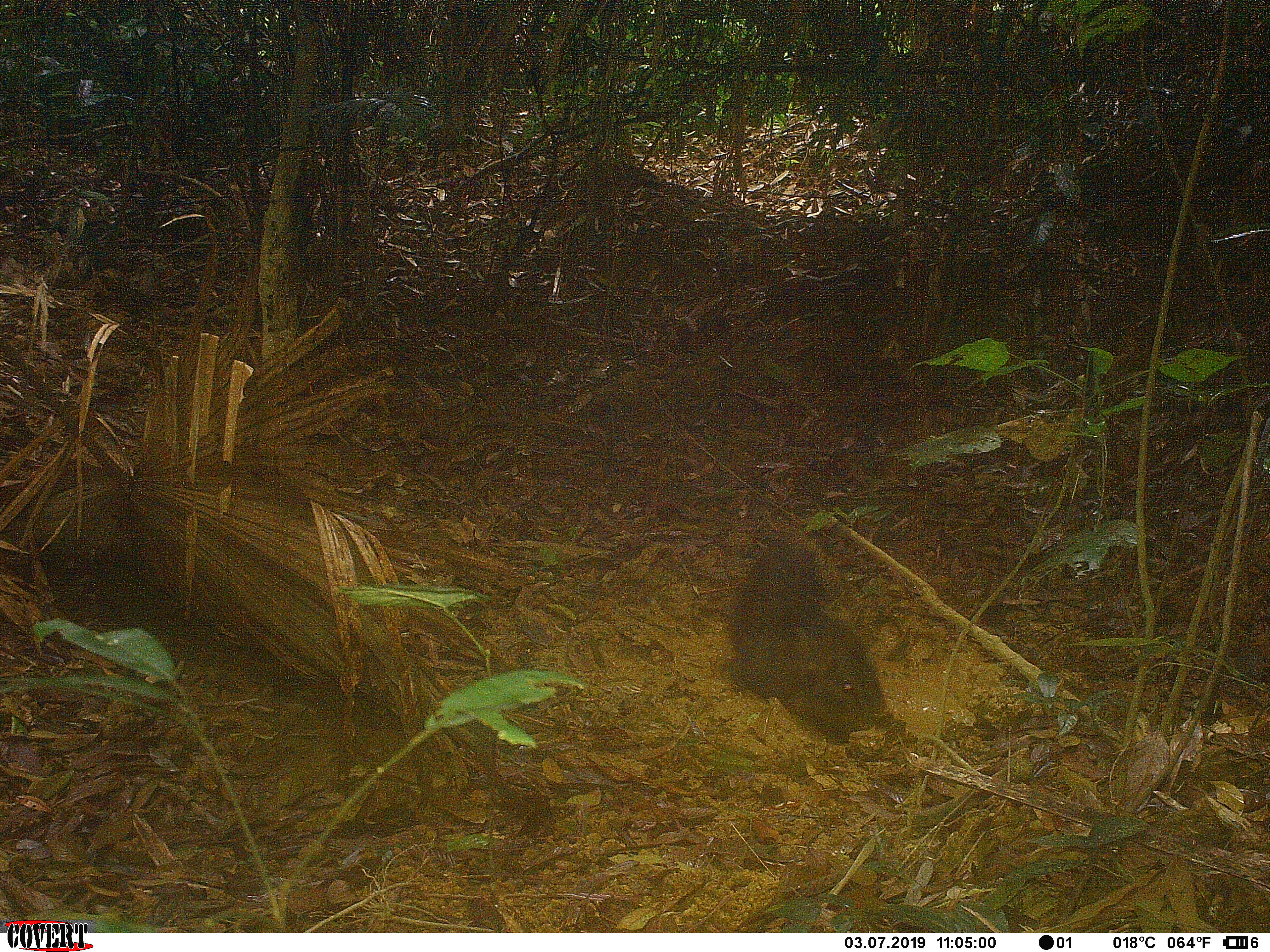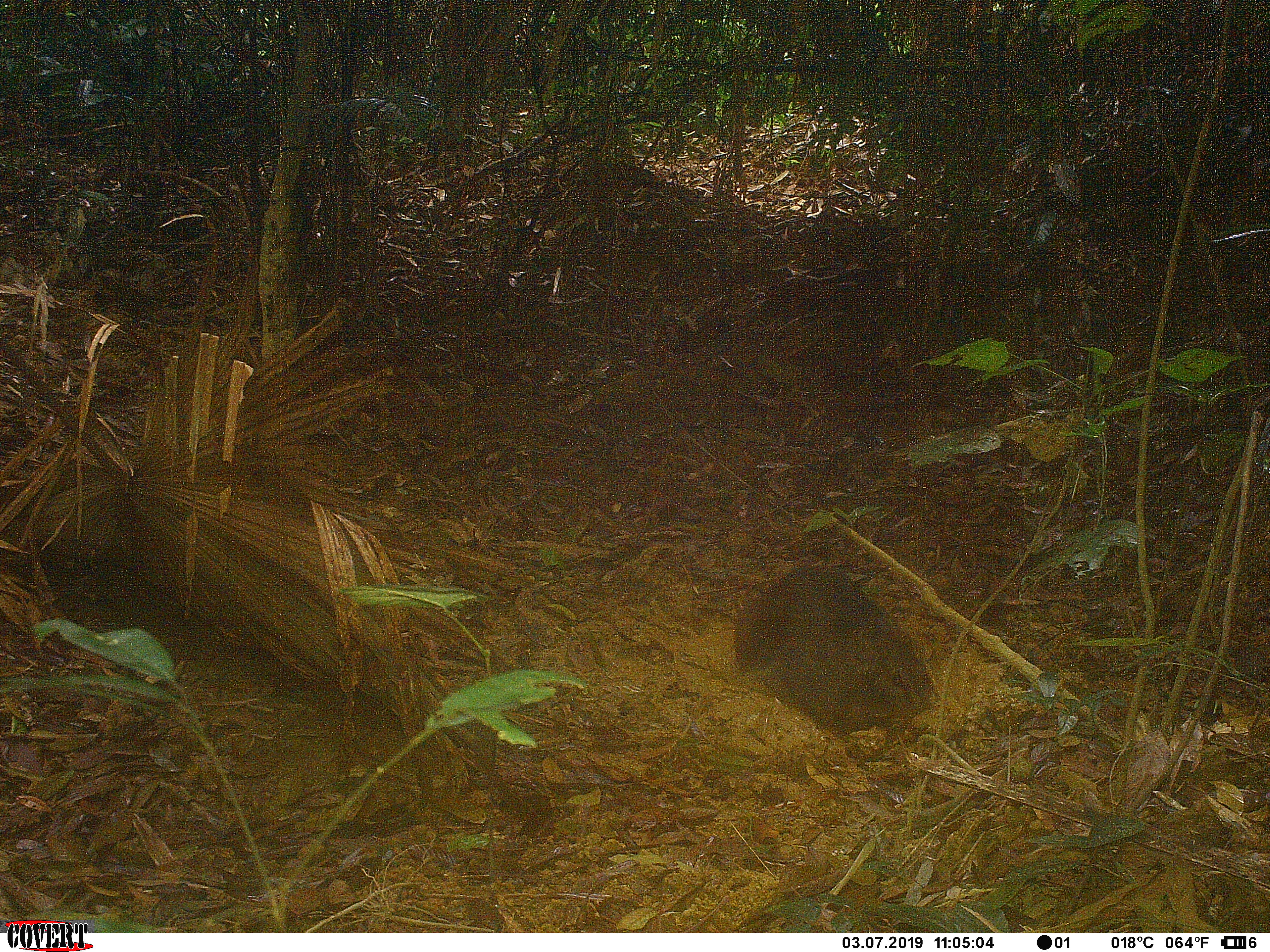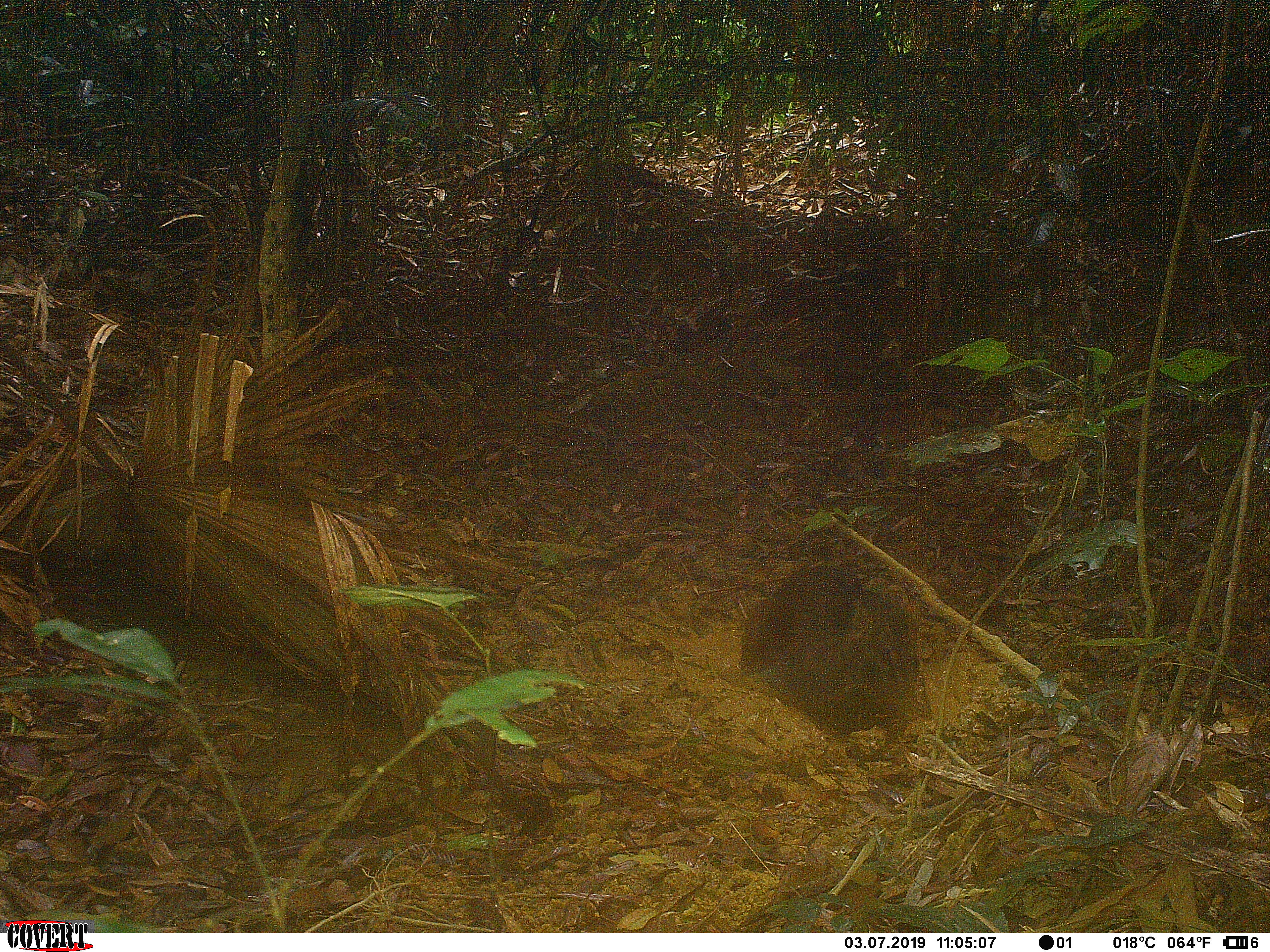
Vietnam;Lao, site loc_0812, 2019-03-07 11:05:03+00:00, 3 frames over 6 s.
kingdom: Animalia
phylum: Chordata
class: Mammalia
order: Artiodactyla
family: Suidae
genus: Sus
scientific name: Sus scrofa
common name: eurasian wild pig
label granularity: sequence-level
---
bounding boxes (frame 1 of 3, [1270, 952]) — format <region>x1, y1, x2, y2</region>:
eurasian wild pig: <region>722, 536, 887, 742</region>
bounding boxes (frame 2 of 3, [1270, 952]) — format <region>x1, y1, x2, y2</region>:
eurasian wild pig: <region>736, 557, 936, 743</region>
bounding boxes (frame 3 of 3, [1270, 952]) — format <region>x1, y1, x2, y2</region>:
eurasian wild pig: <region>736, 560, 921, 752</region>